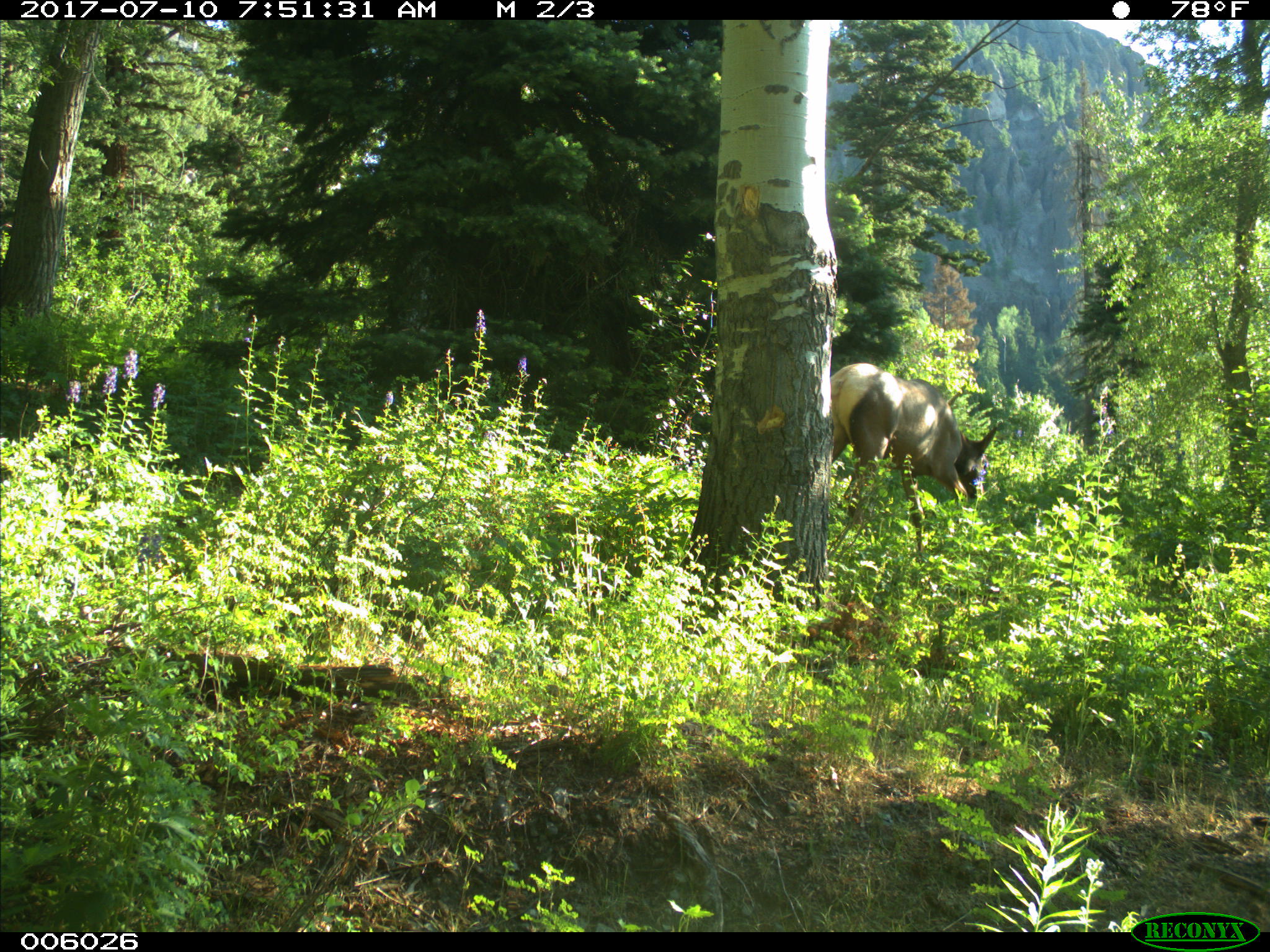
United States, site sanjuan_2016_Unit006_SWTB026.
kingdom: Animalia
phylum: Chordata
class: Mammalia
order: Artiodactyla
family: Cervidae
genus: Cervus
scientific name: Cervus elaphus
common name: red deer